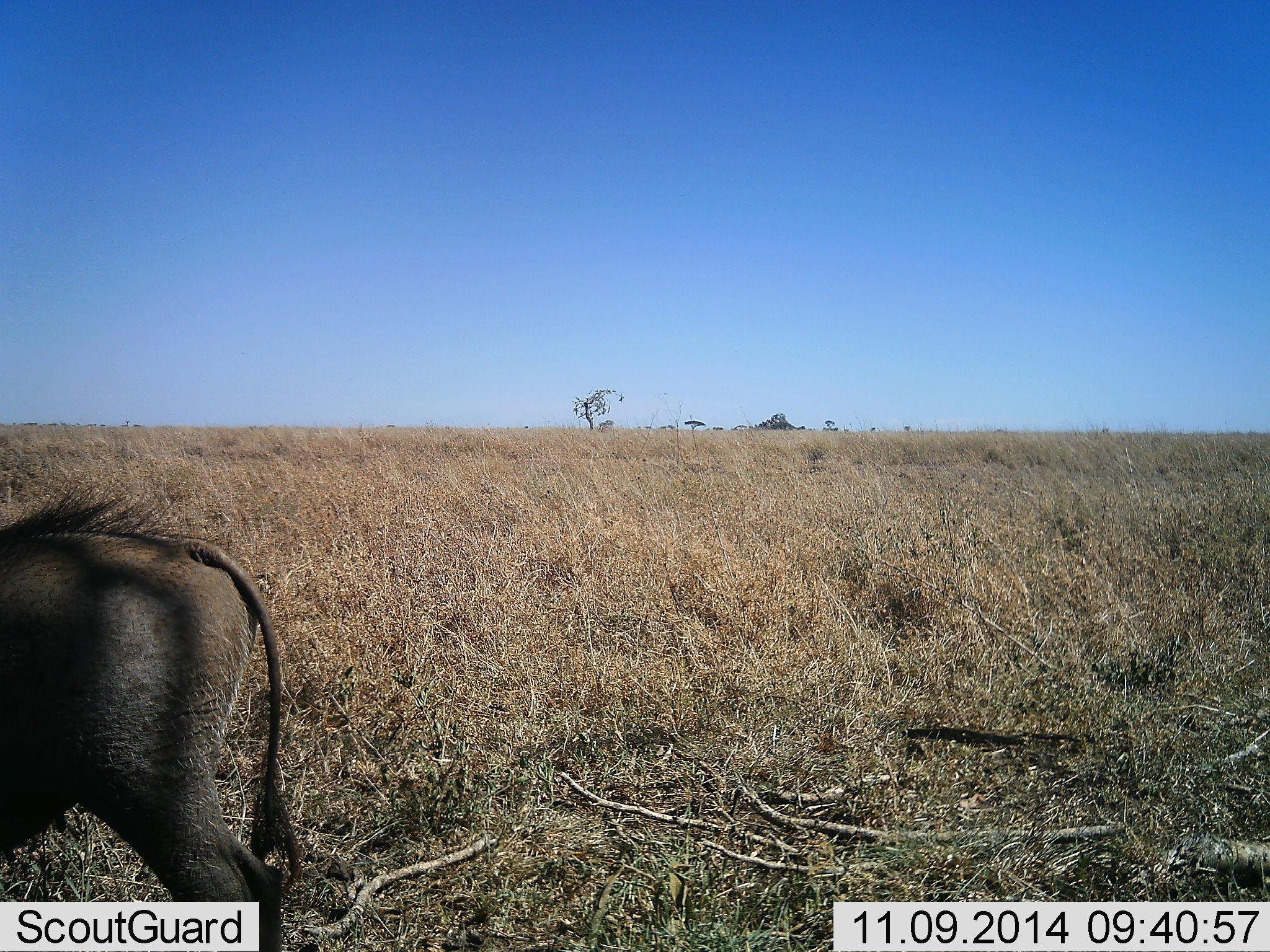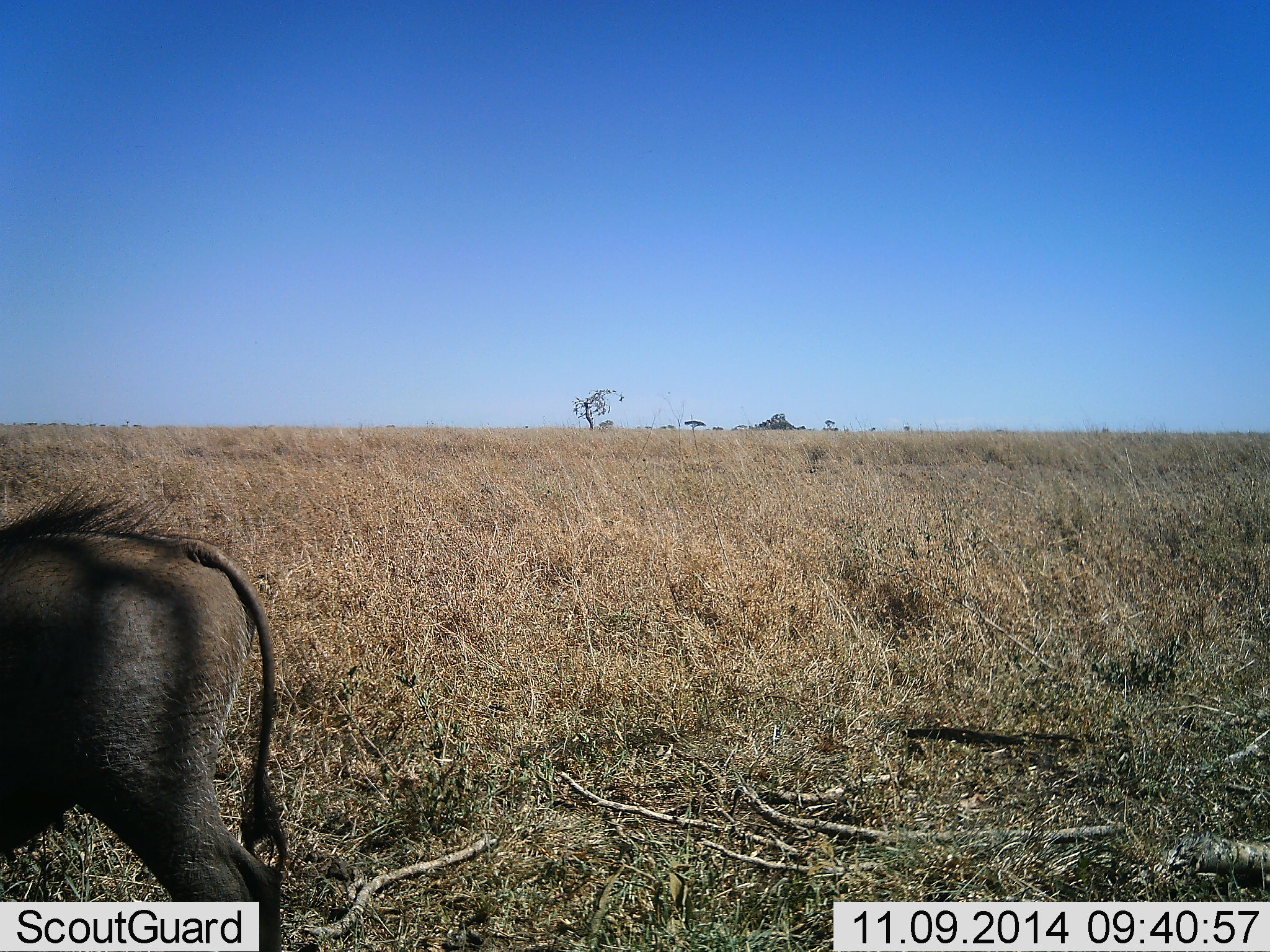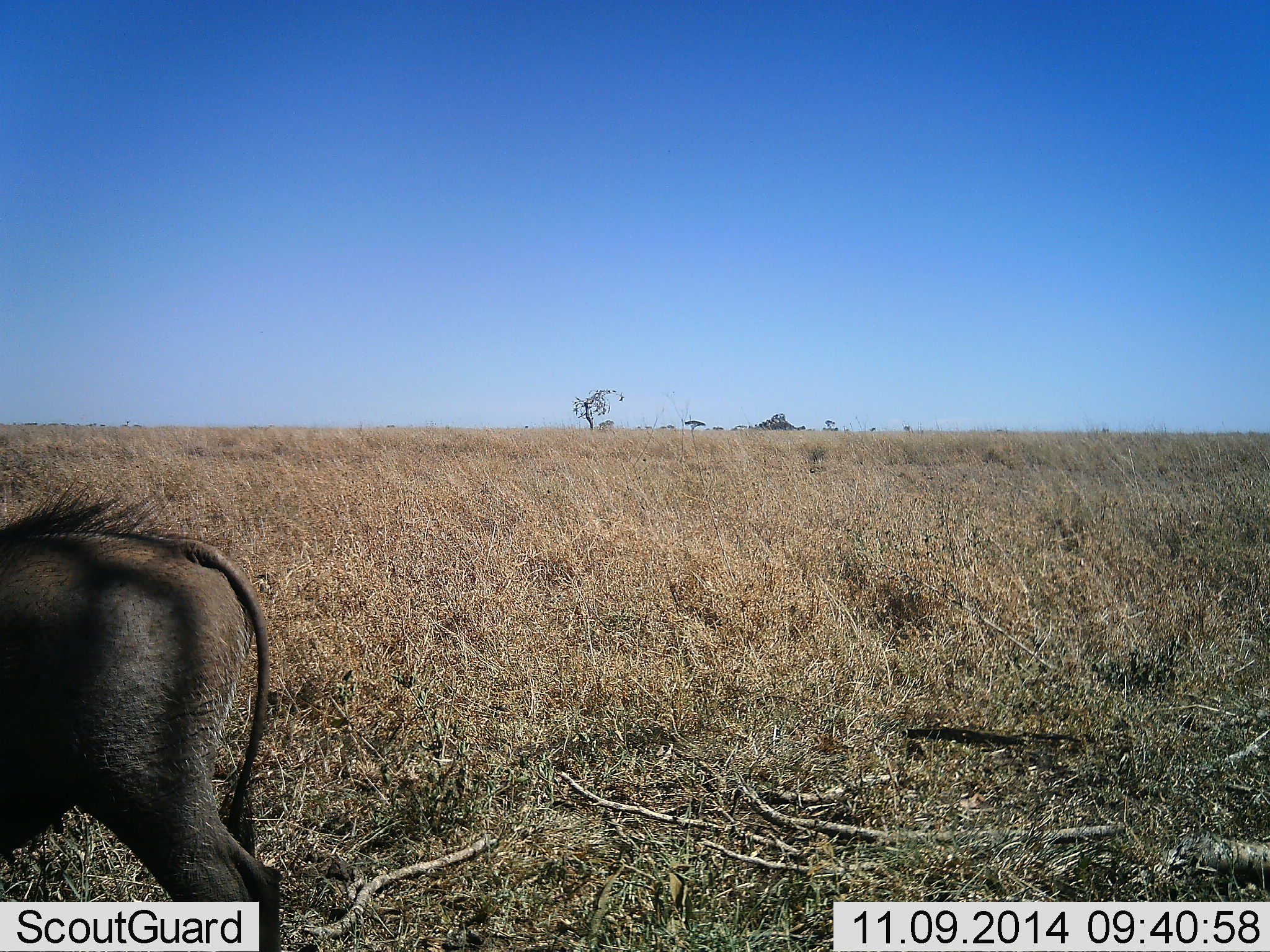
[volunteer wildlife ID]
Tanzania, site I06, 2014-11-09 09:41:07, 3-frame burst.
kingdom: Animalia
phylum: Chordata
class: Mammalia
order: Artiodactyla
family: Suidae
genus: Phacochoerus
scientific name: Phacochoerus africanus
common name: warthog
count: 1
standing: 80%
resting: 0%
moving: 20%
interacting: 0%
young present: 0%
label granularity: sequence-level